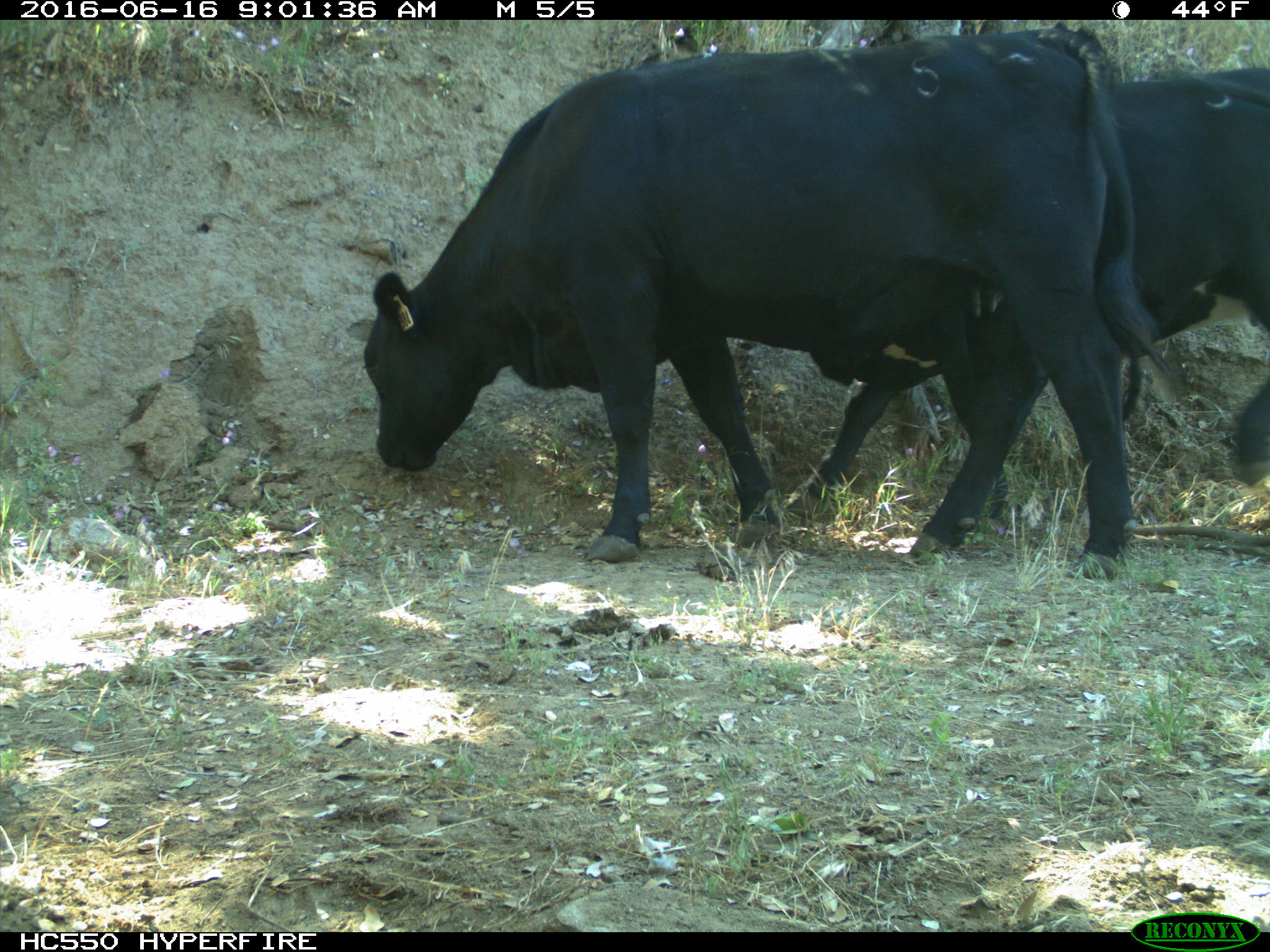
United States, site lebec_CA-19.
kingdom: Animalia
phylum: Chordata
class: Mammalia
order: Artiodactyla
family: Bovidae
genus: Bos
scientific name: Bos taurus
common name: domestic cow